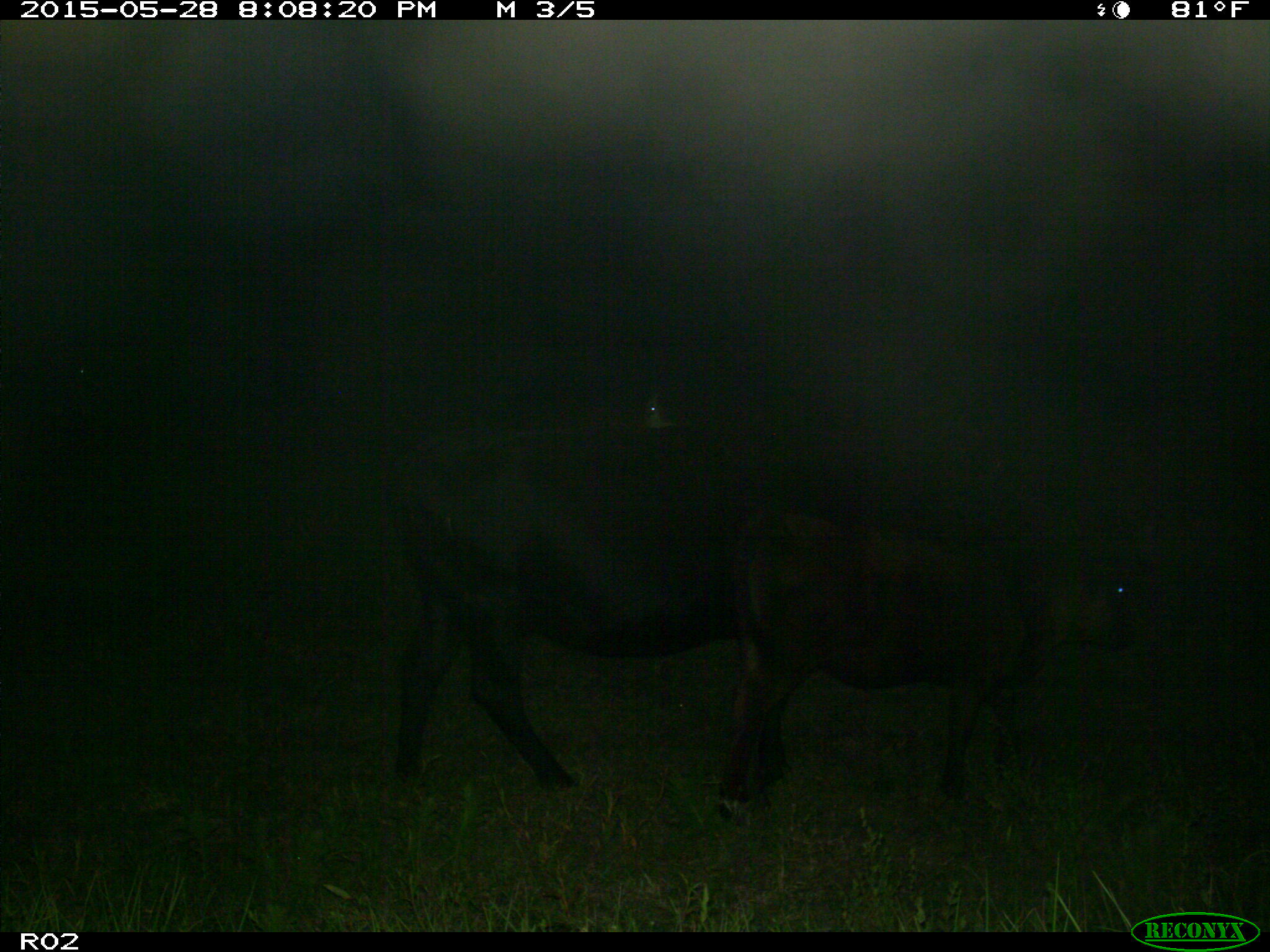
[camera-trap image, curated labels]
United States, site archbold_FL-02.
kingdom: Animalia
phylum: Chordata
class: Mammalia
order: Artiodactyla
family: Bovidae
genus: Bos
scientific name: Bos taurus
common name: domestic cow